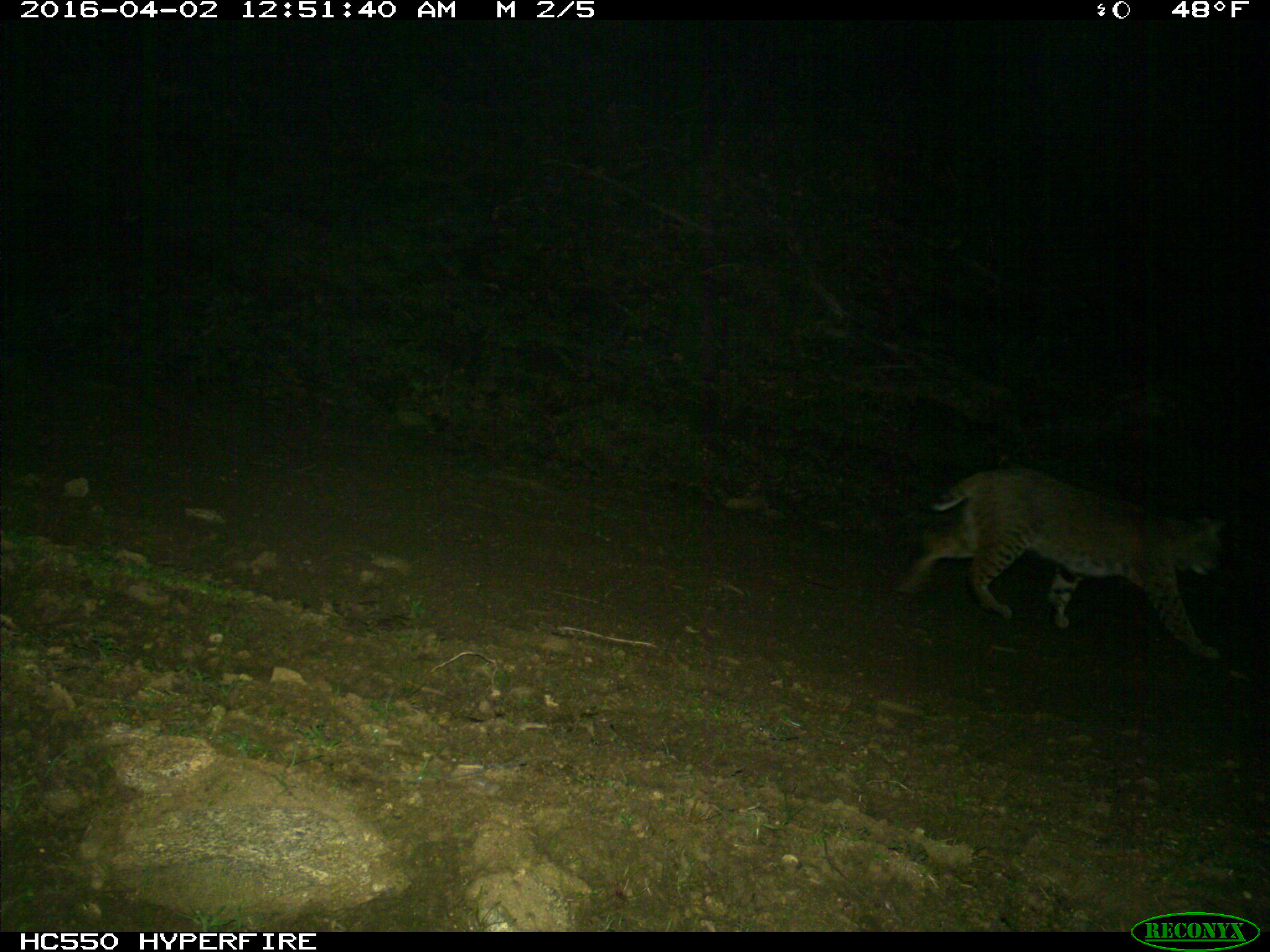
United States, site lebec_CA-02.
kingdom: Animalia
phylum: Chordata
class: Mammalia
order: Carnivora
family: Felidae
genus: Lynx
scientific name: Lynx rufus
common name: bobcat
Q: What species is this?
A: Lynx rufus (bobcat).